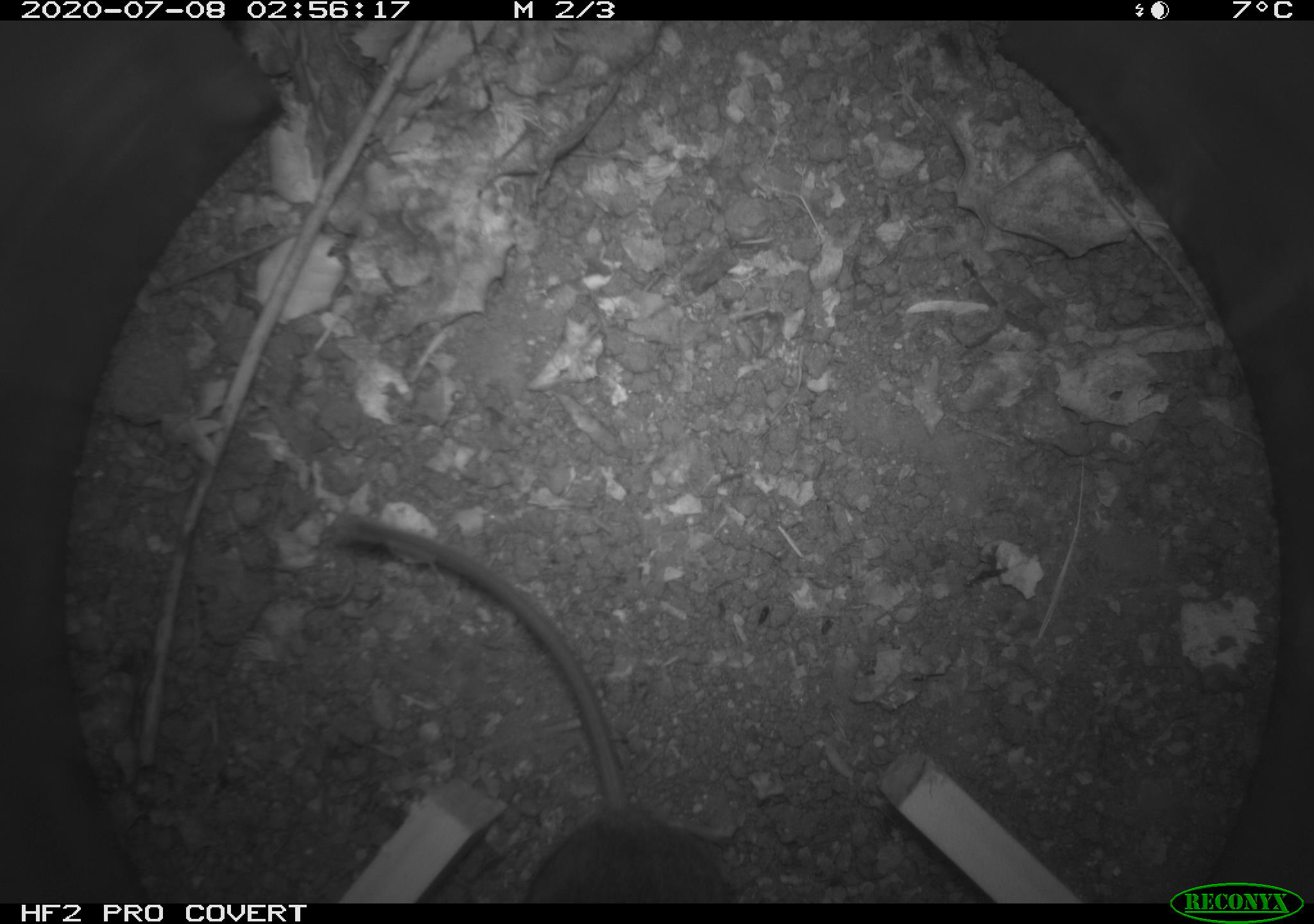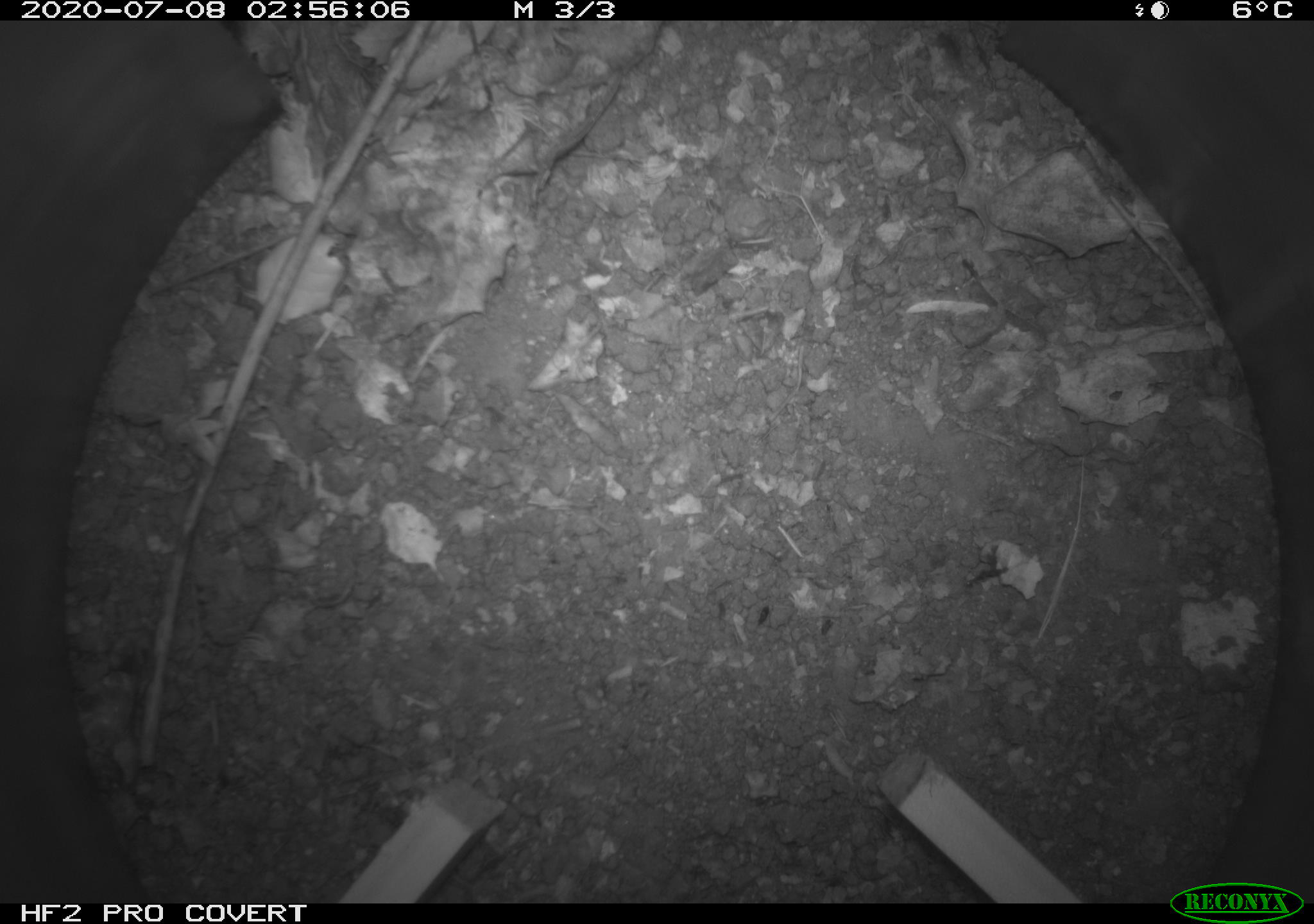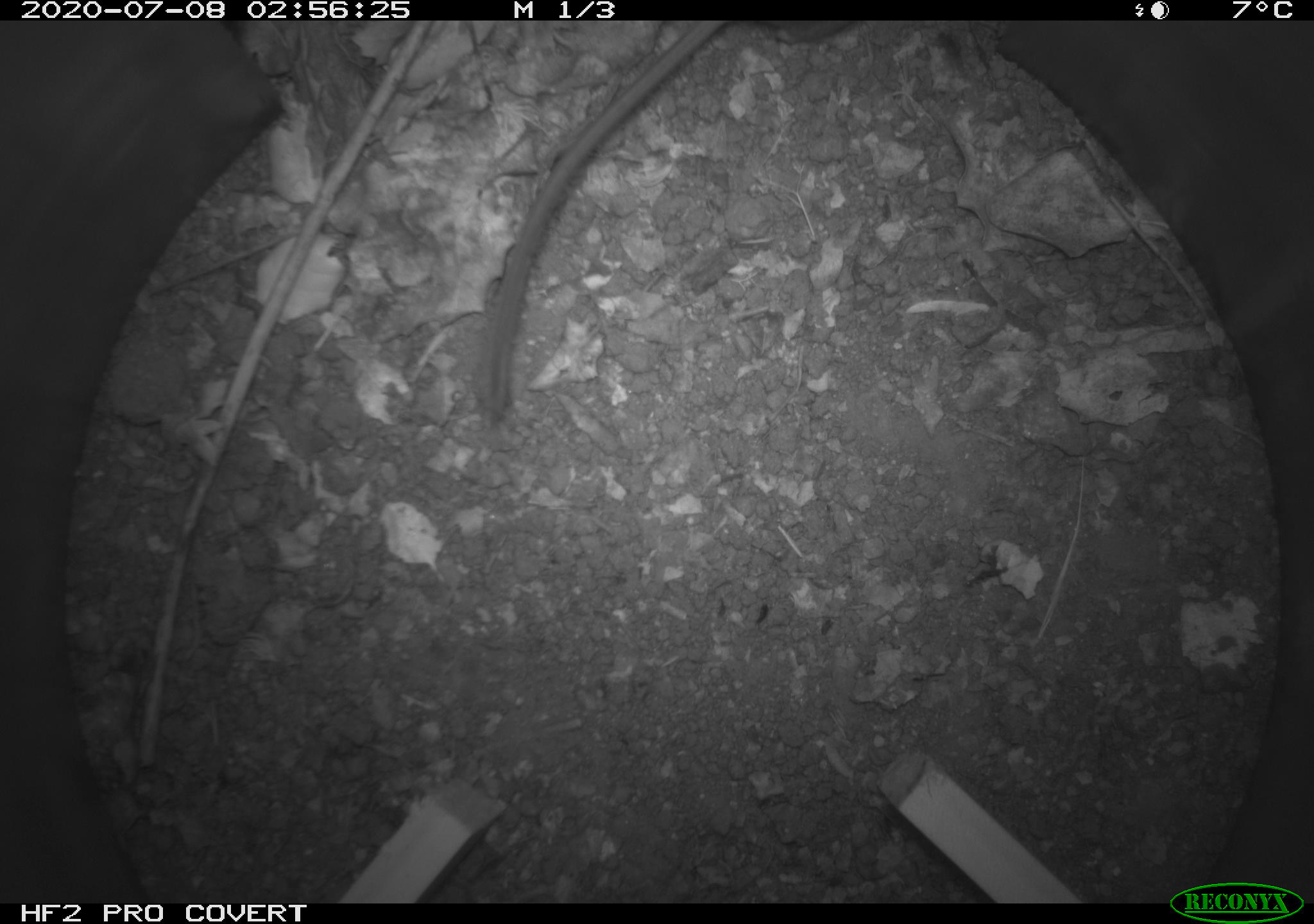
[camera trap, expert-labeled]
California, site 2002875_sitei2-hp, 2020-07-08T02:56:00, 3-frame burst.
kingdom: Animalia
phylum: Chordata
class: Mammalia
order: Rodentia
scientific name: Rodentia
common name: rodent